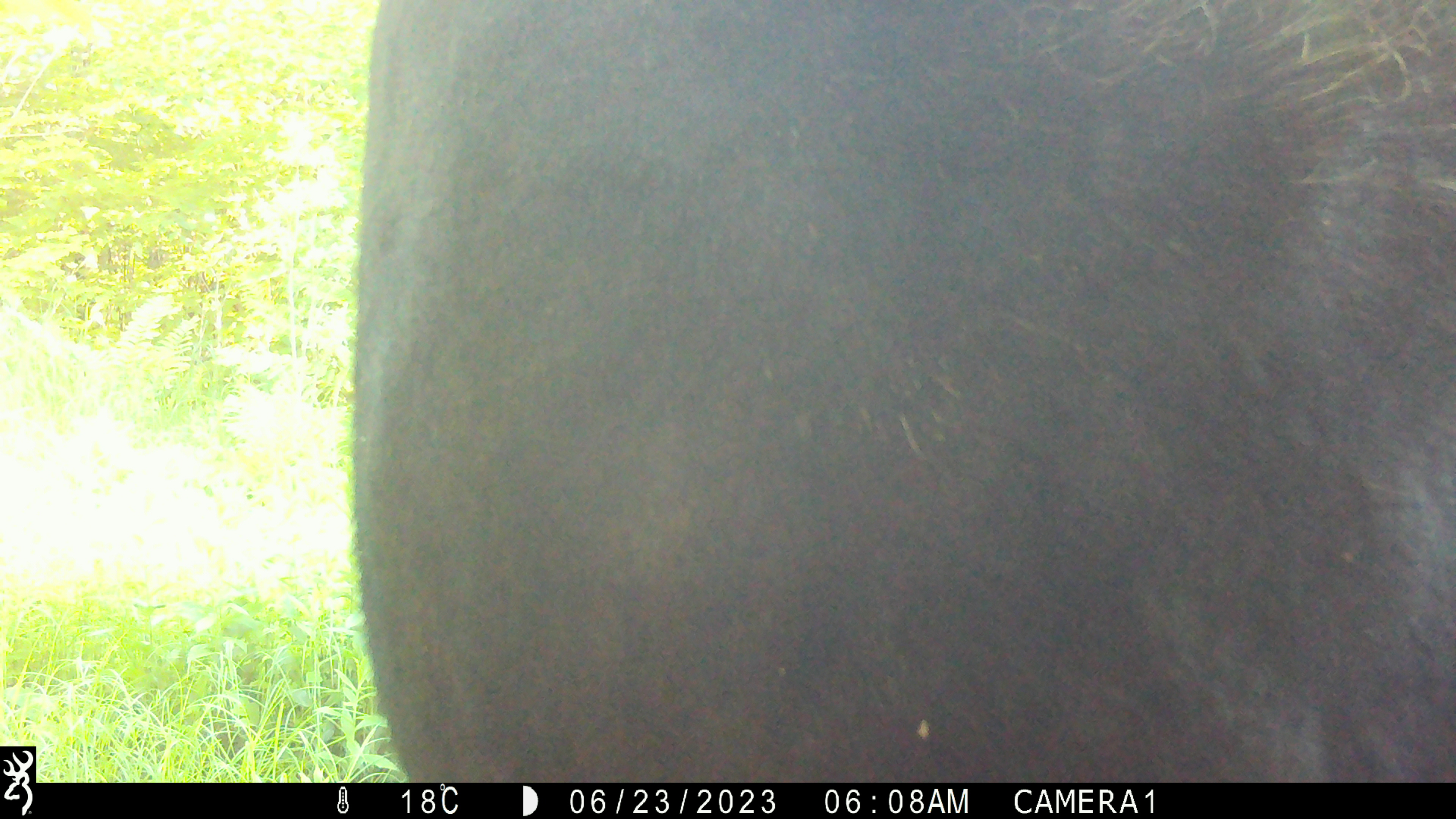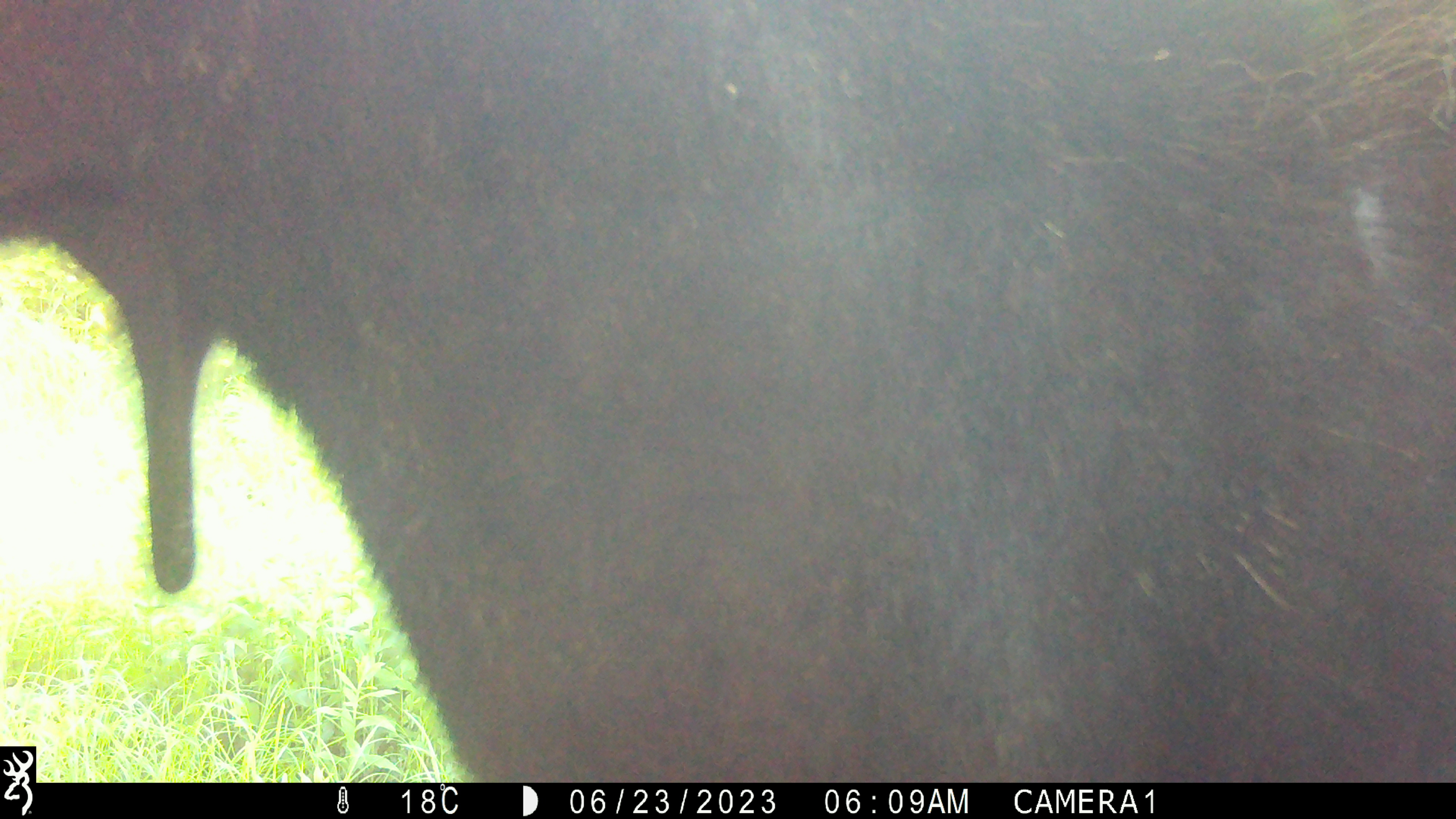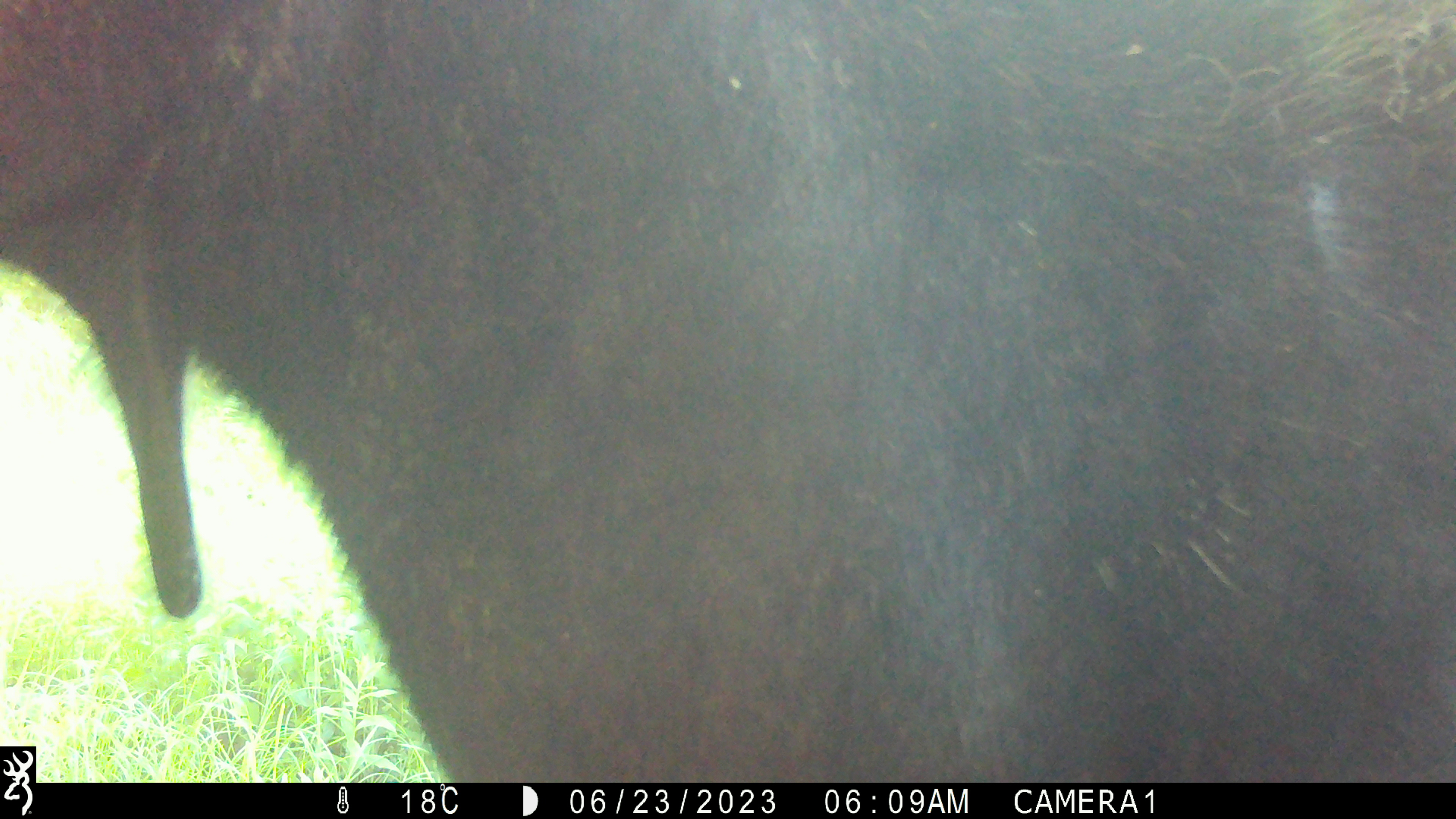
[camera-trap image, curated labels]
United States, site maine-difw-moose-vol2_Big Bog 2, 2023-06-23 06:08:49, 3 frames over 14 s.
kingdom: Animalia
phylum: Chordata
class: Mammalia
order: Artiodactyla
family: Cervidae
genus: Alces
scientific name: Alces alces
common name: moose